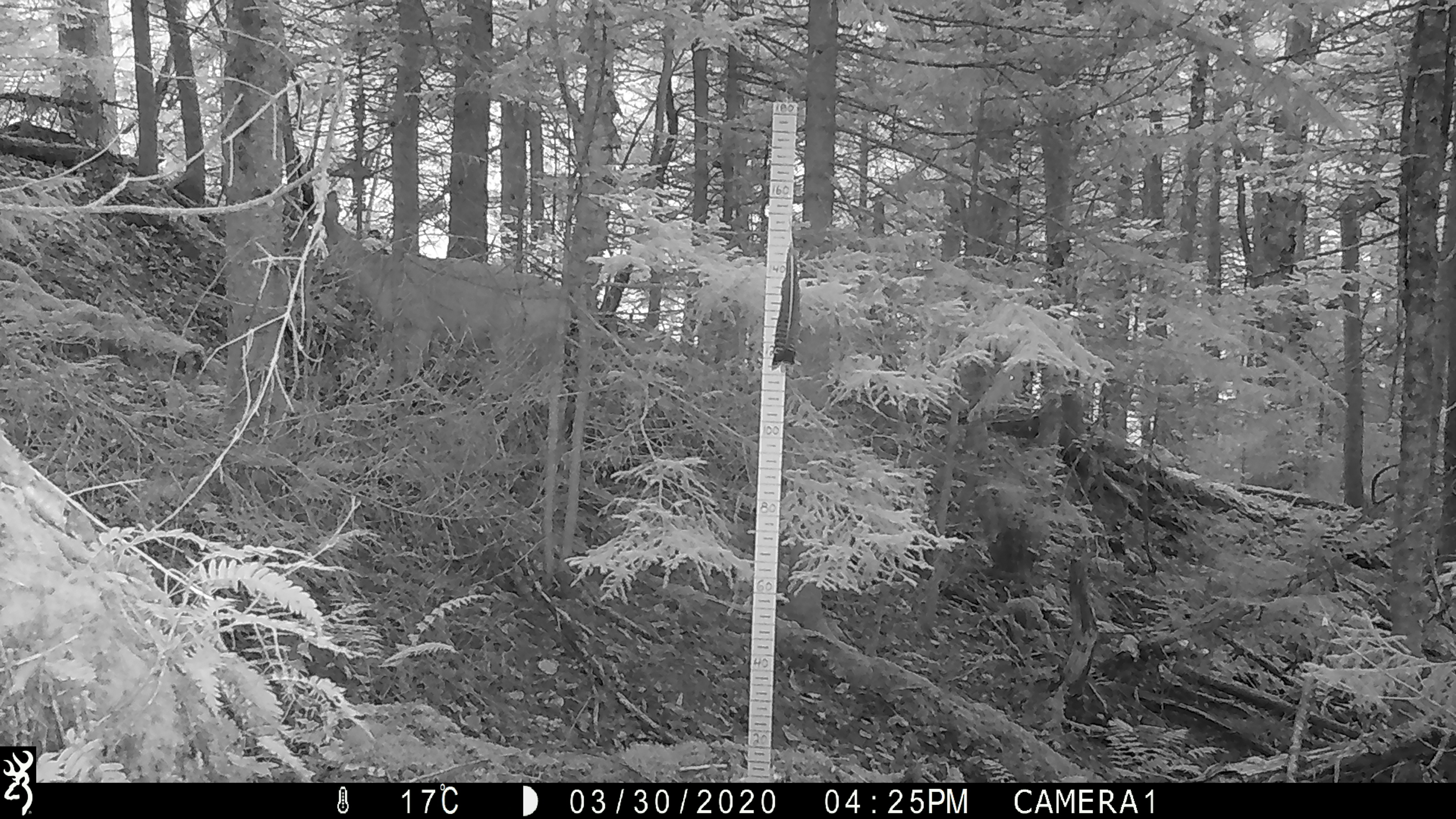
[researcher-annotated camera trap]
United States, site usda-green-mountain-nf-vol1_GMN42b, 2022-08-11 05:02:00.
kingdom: Animalia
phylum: Chordata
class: Mammalia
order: Artiodactyla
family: Cervidae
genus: Odocoileus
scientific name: Odocoileus virginianus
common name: white-tailed deer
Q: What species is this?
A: White-tailed deer (Odocoileus virginianus).